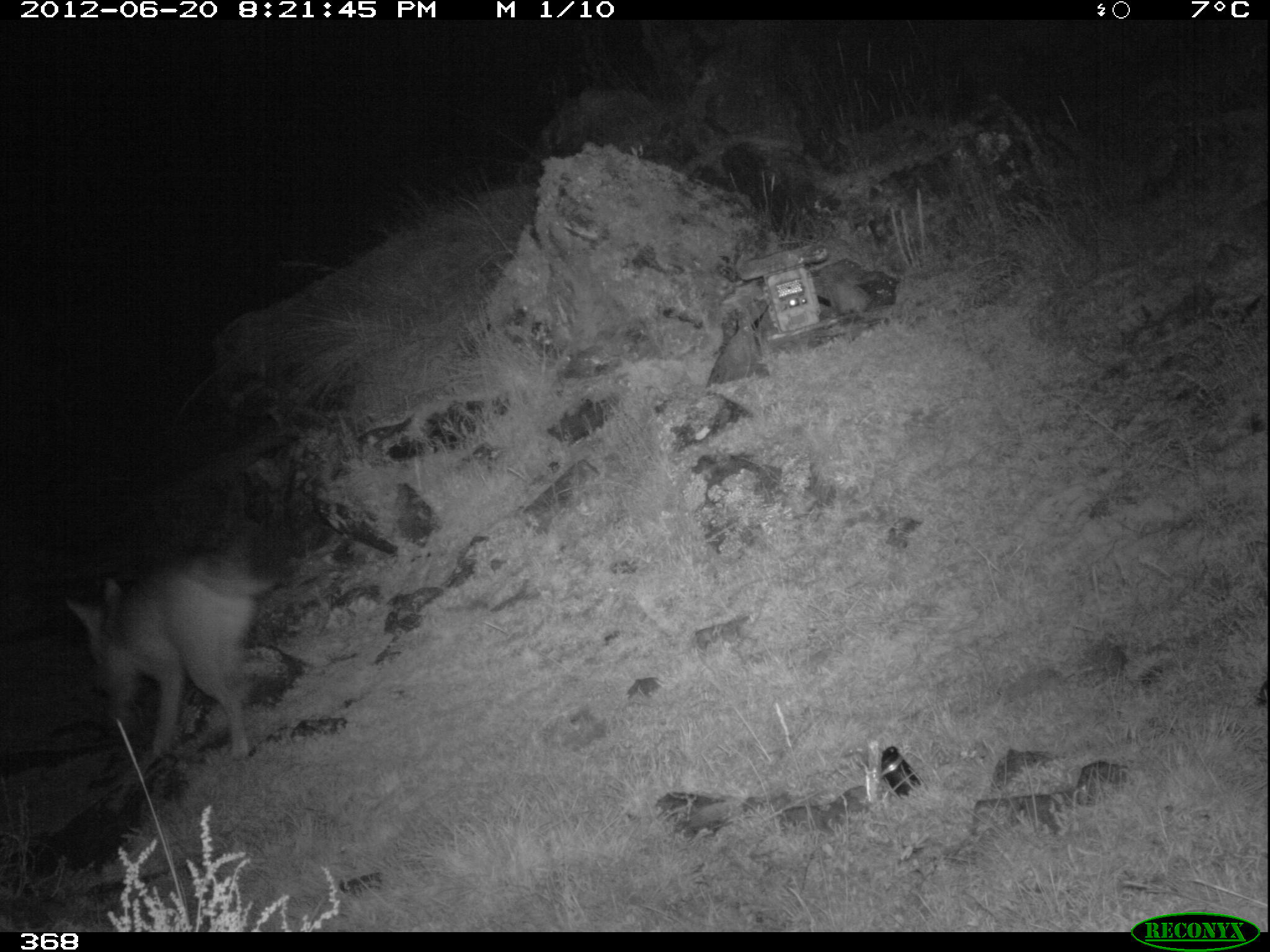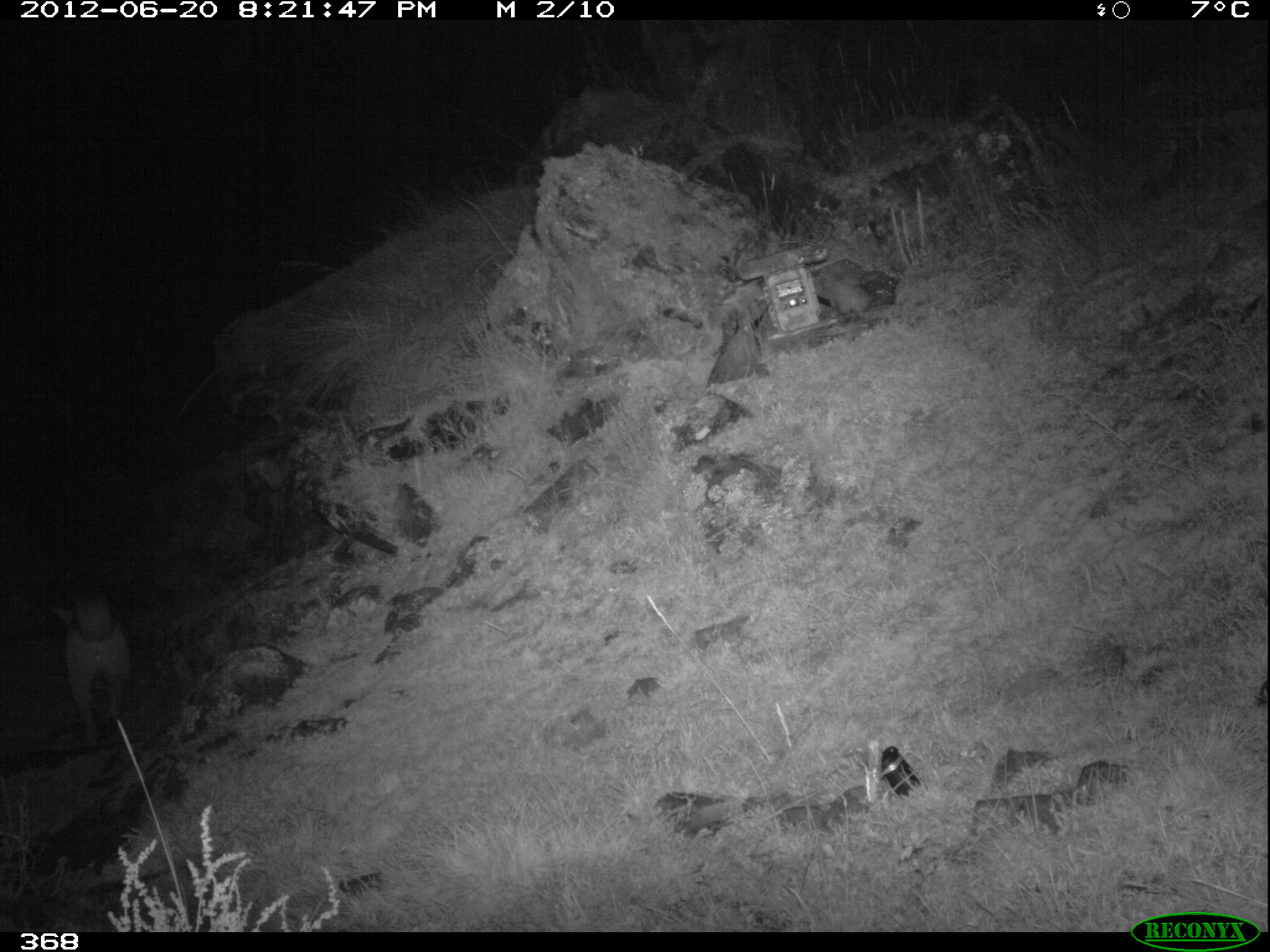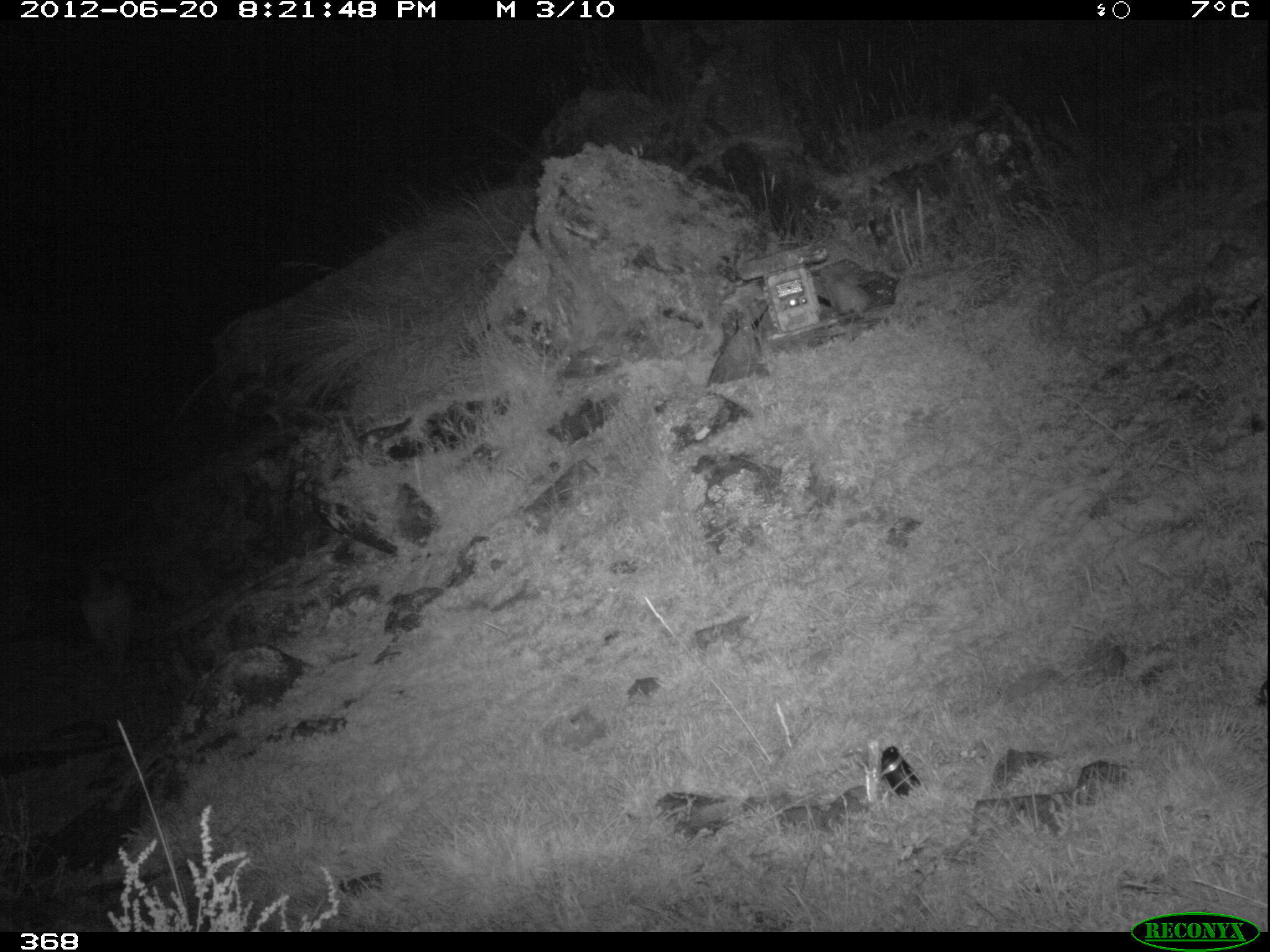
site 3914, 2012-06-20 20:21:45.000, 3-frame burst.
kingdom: Animalia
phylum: Chordata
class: Mammalia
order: Carnivora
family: Canidae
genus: Lycalopex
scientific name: Lycalopex culpaeus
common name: culpeo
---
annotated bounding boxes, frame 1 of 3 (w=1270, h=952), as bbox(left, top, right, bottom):
lycalopex culpaeus: bbox(65, 550, 274, 759)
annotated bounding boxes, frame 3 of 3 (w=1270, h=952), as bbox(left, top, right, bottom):
lycalopex culpaeus: bbox(78, 561, 132, 673)